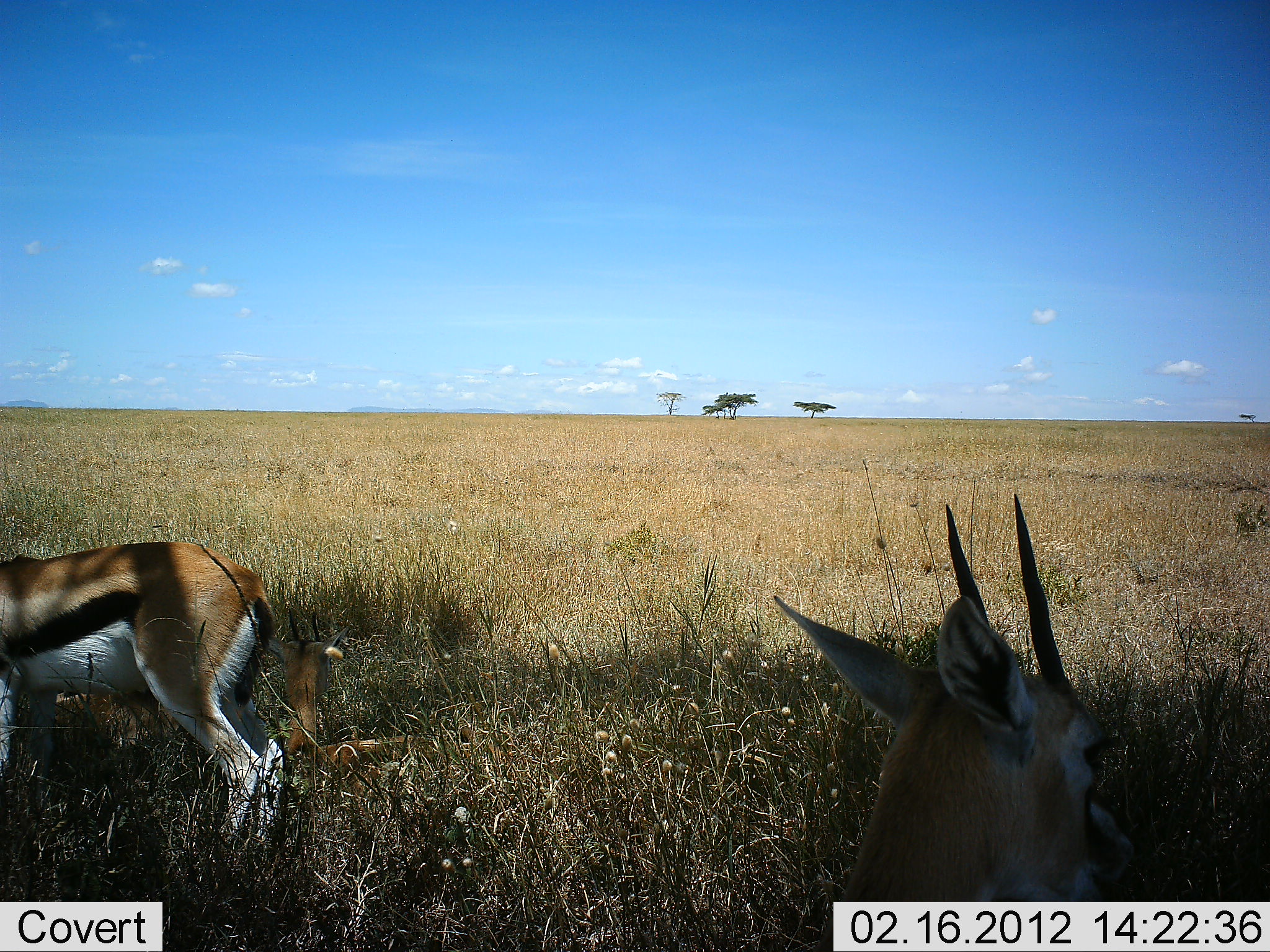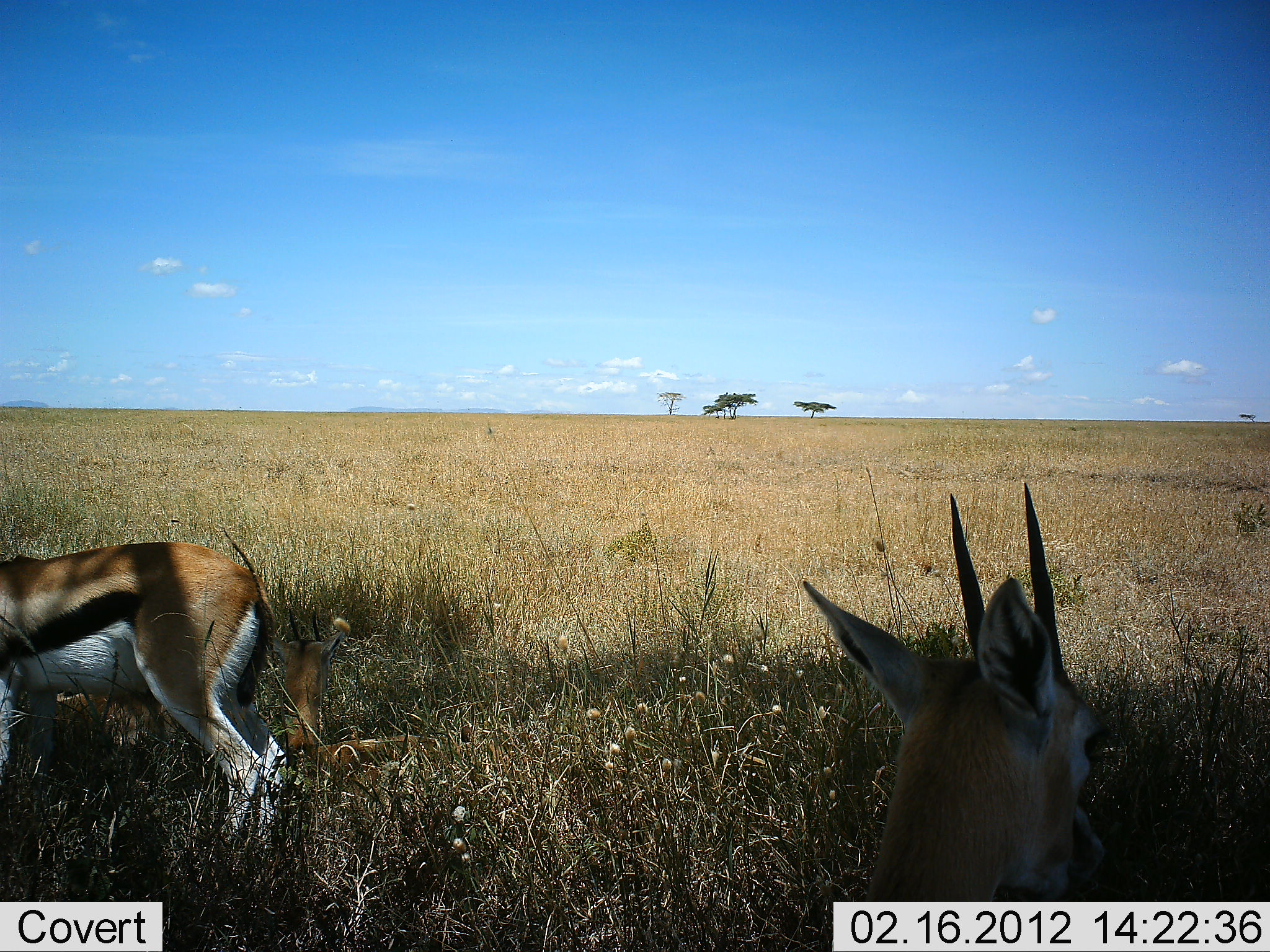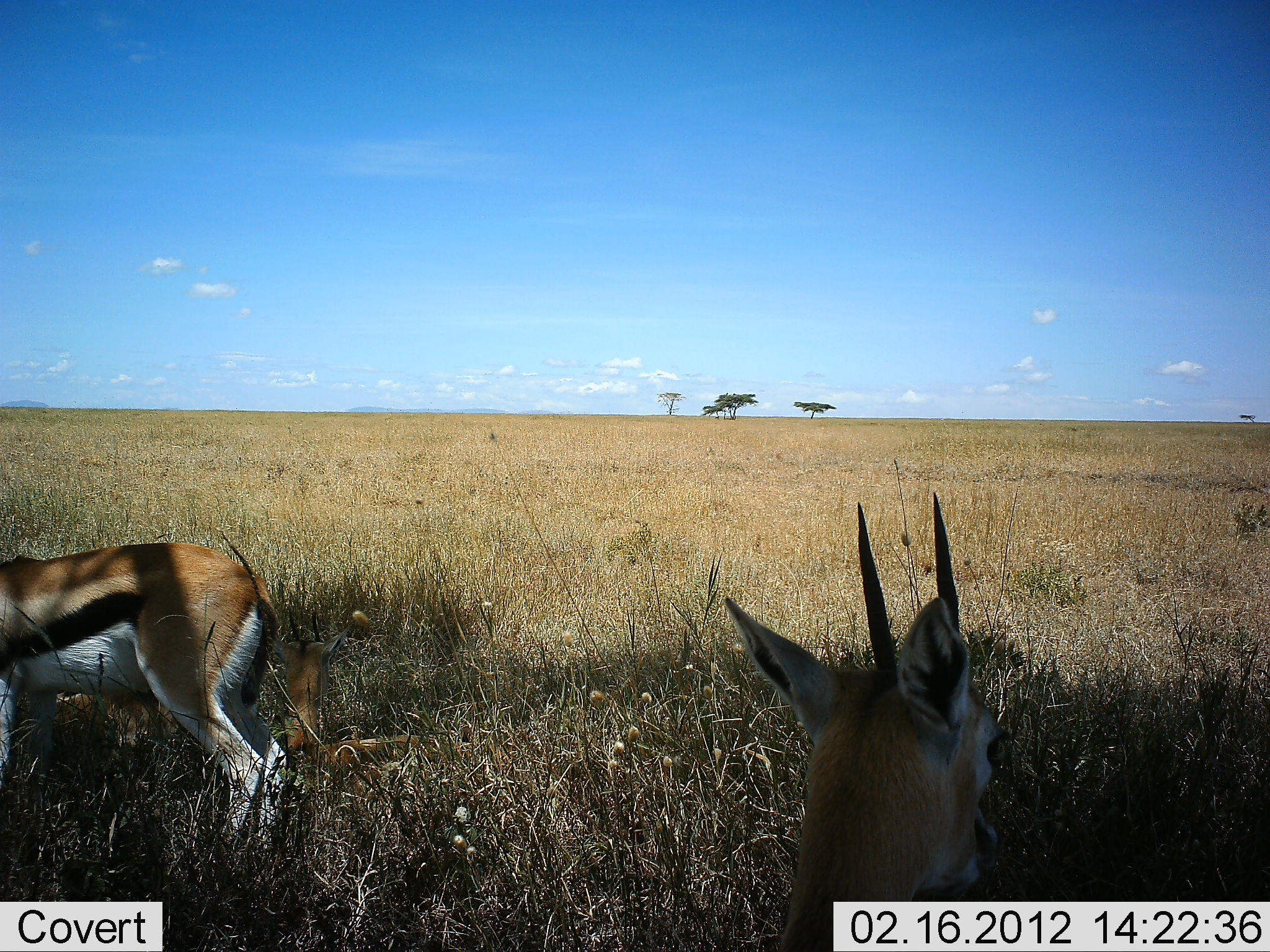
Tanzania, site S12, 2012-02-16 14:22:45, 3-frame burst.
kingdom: Animalia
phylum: Chordata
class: Mammalia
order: Artiodactyla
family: Bovidae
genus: Eudorcas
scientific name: Eudorcas thomsonii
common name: thomson's gazelle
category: gazellethomsons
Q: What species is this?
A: Gazellethomsons (thomson's gazelle) (Eudorcas thomsonii).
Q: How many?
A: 3.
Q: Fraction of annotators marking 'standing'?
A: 89%.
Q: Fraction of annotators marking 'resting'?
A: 70%.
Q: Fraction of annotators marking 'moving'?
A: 0%.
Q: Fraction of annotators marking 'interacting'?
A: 0%.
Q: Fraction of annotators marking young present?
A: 15%.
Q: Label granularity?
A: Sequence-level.